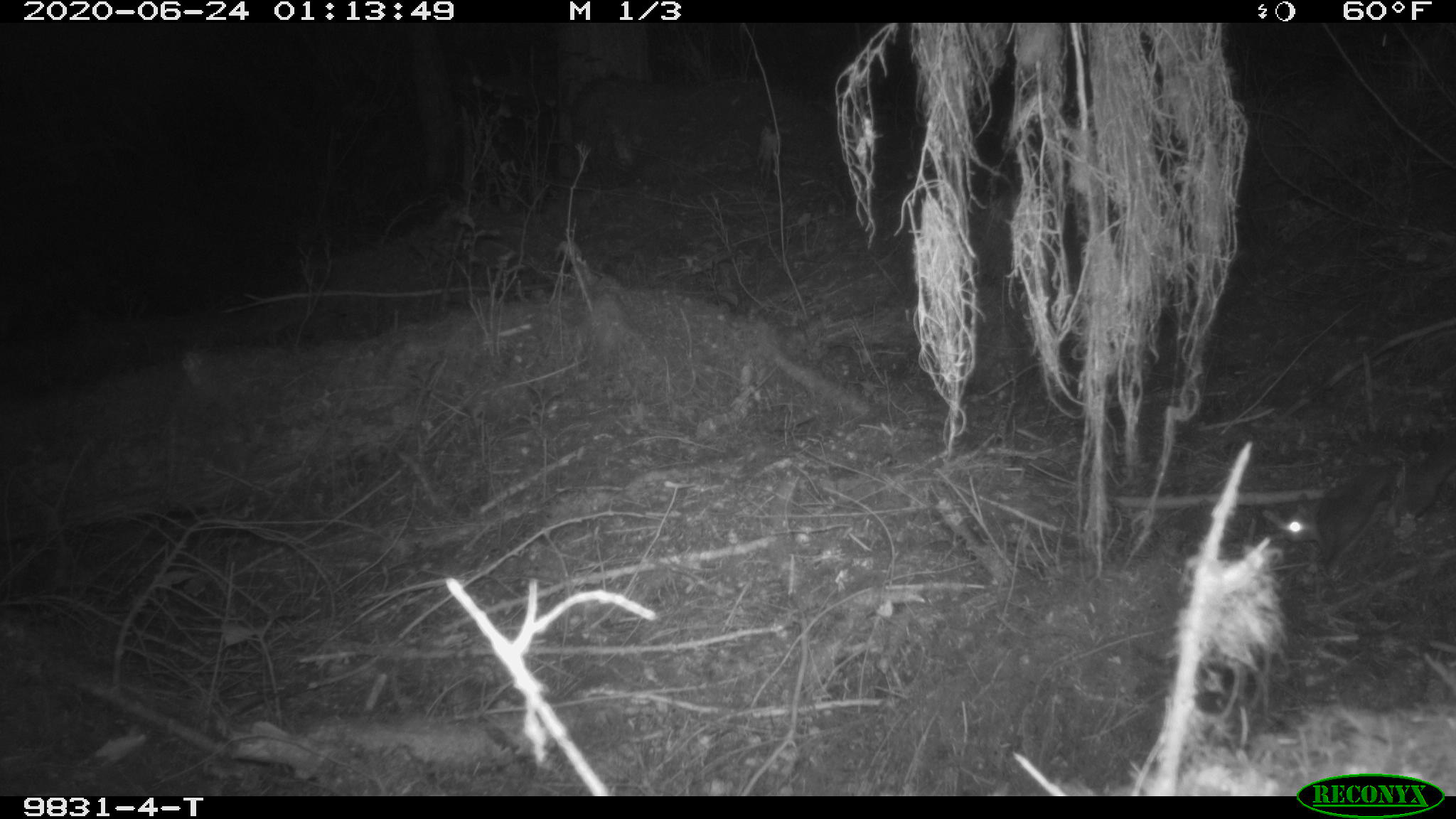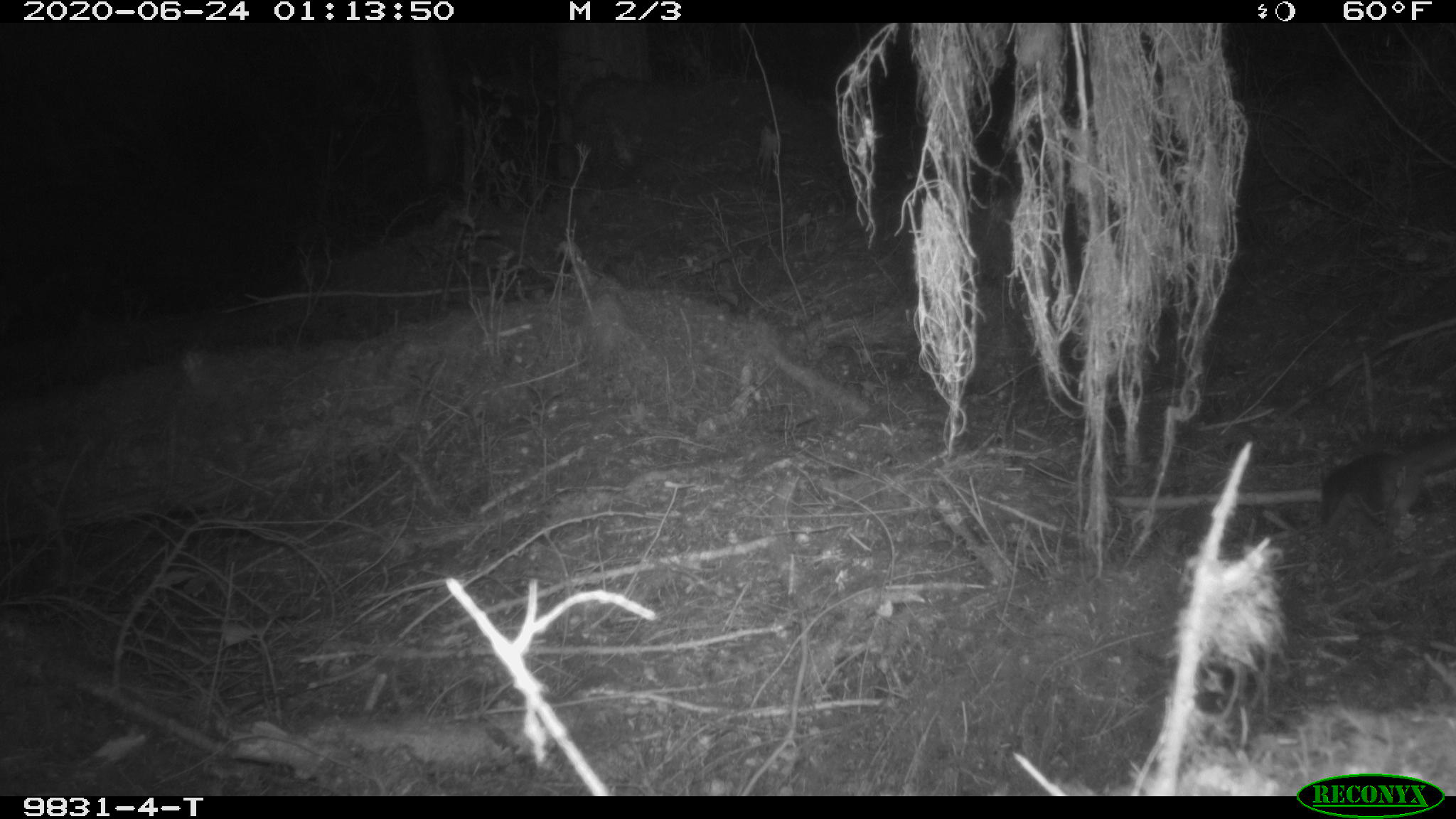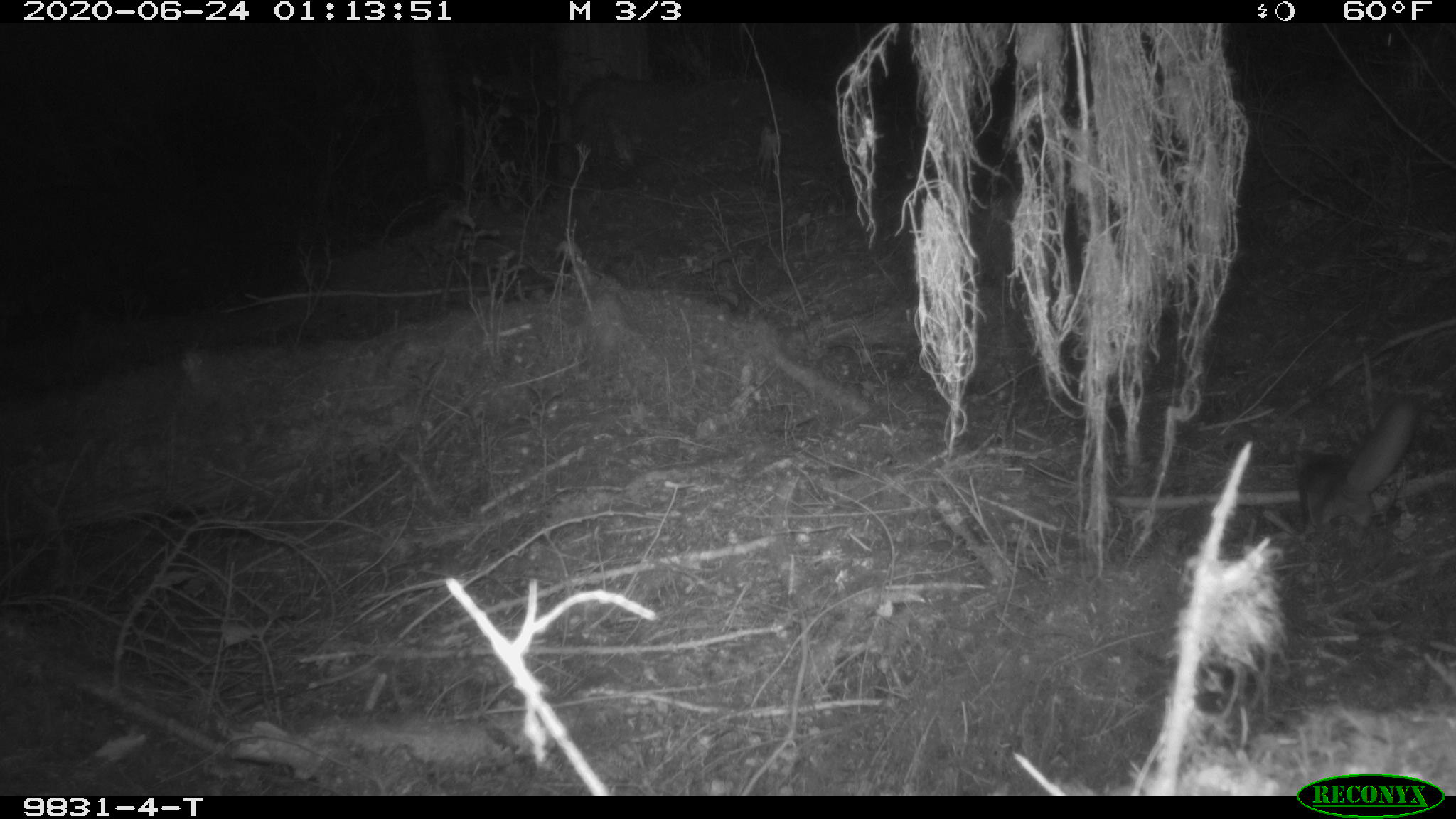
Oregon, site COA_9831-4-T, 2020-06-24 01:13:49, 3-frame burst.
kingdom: Animalia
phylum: Chordata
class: Mammalia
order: Rodentia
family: Sciuridae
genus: Glaucomys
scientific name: Glaucomys oregonensis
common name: humboldt's flying squirrel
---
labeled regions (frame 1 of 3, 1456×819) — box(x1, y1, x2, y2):
humboldt's flying squirrel: box(1274, 430, 1452, 587)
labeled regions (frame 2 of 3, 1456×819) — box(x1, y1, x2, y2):
humboldt's flying squirrel: box(1305, 420, 1455, 558)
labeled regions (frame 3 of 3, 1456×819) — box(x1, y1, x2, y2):
humboldt's flying squirrel: box(1277, 385, 1428, 563)